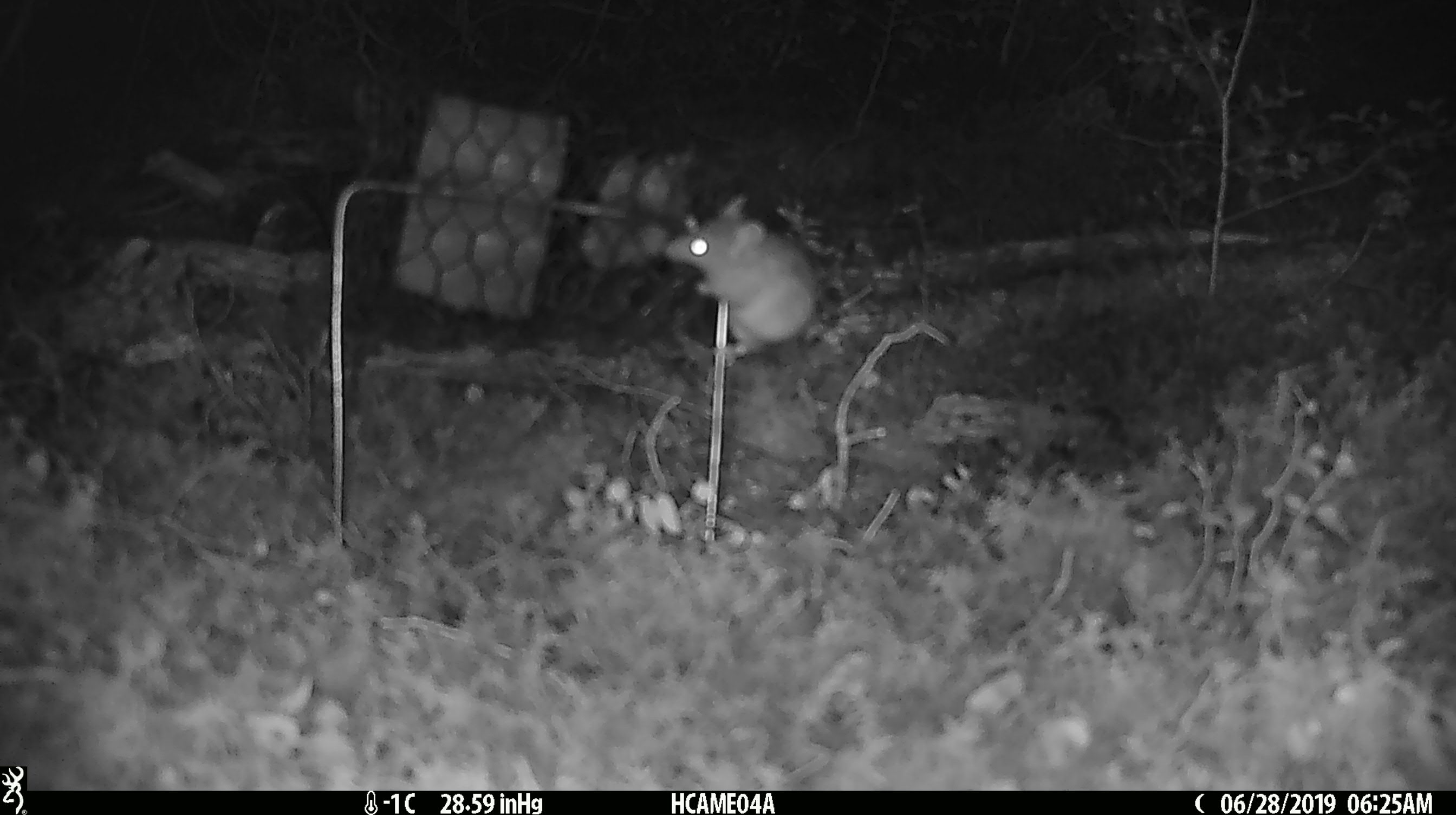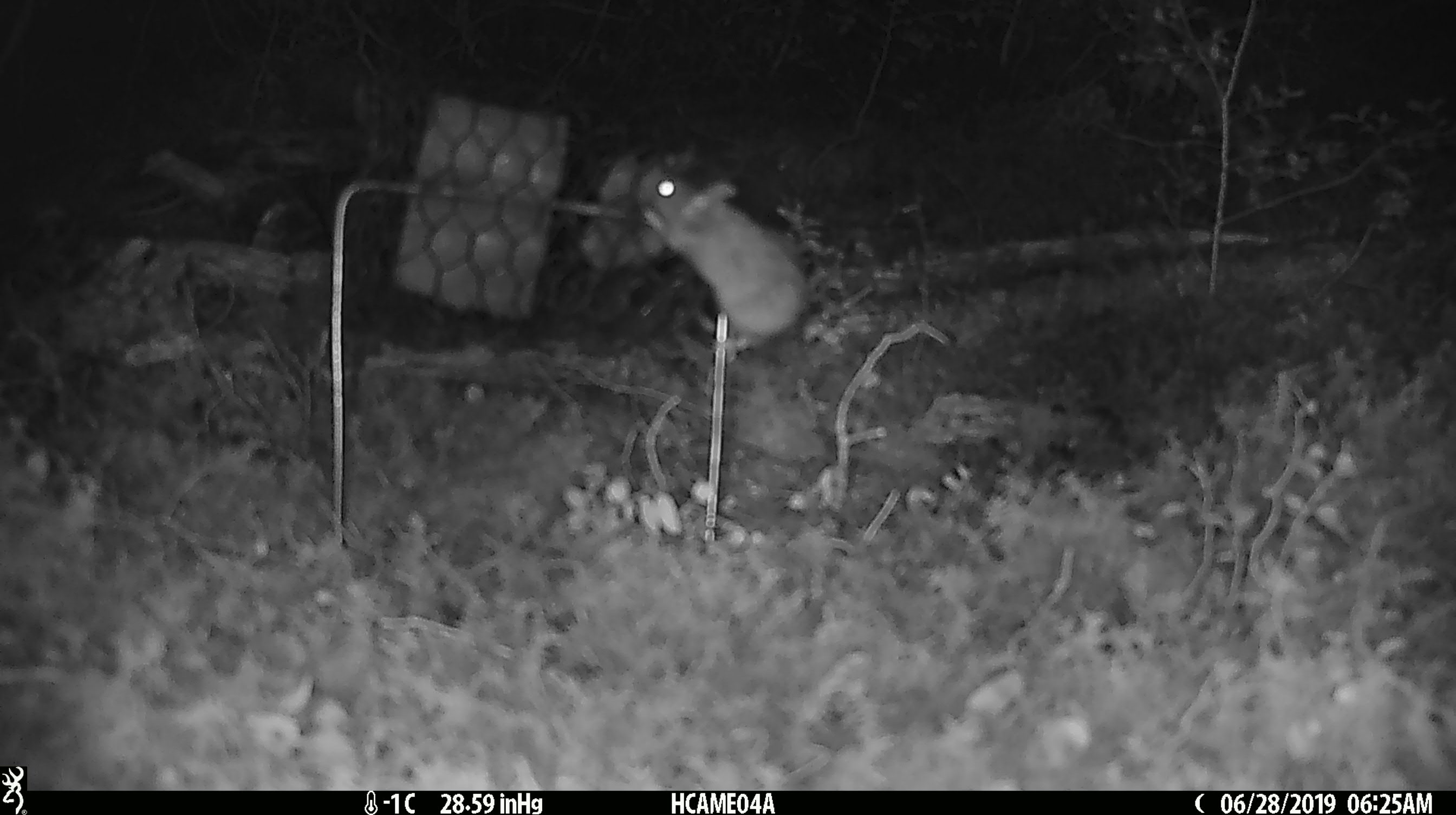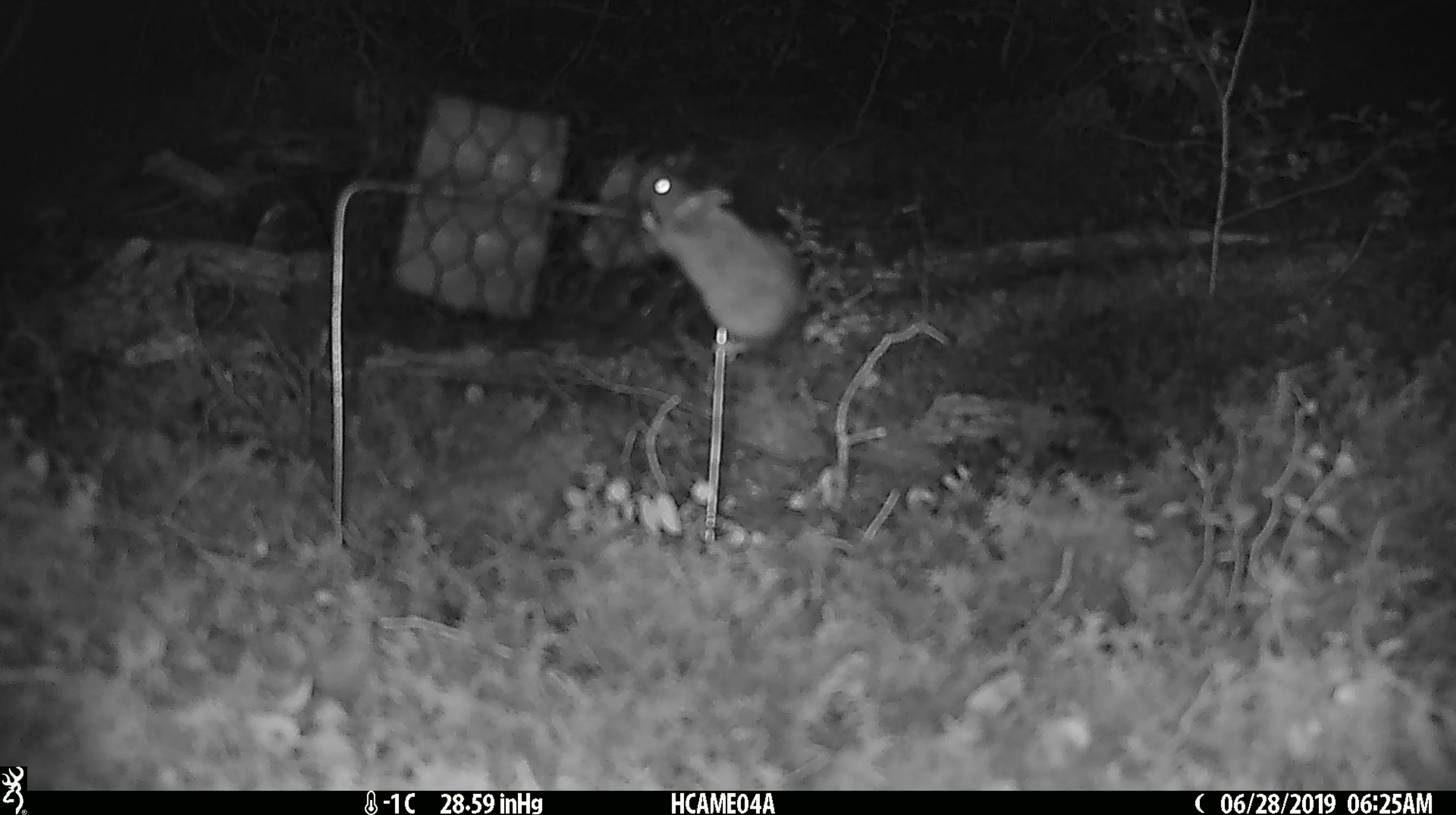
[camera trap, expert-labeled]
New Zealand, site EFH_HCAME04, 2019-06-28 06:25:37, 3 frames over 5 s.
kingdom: Animalia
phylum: Chordata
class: Mammalia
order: Rodentia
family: Muridae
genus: Mus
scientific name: Mus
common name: mouse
Mouse (Mus).